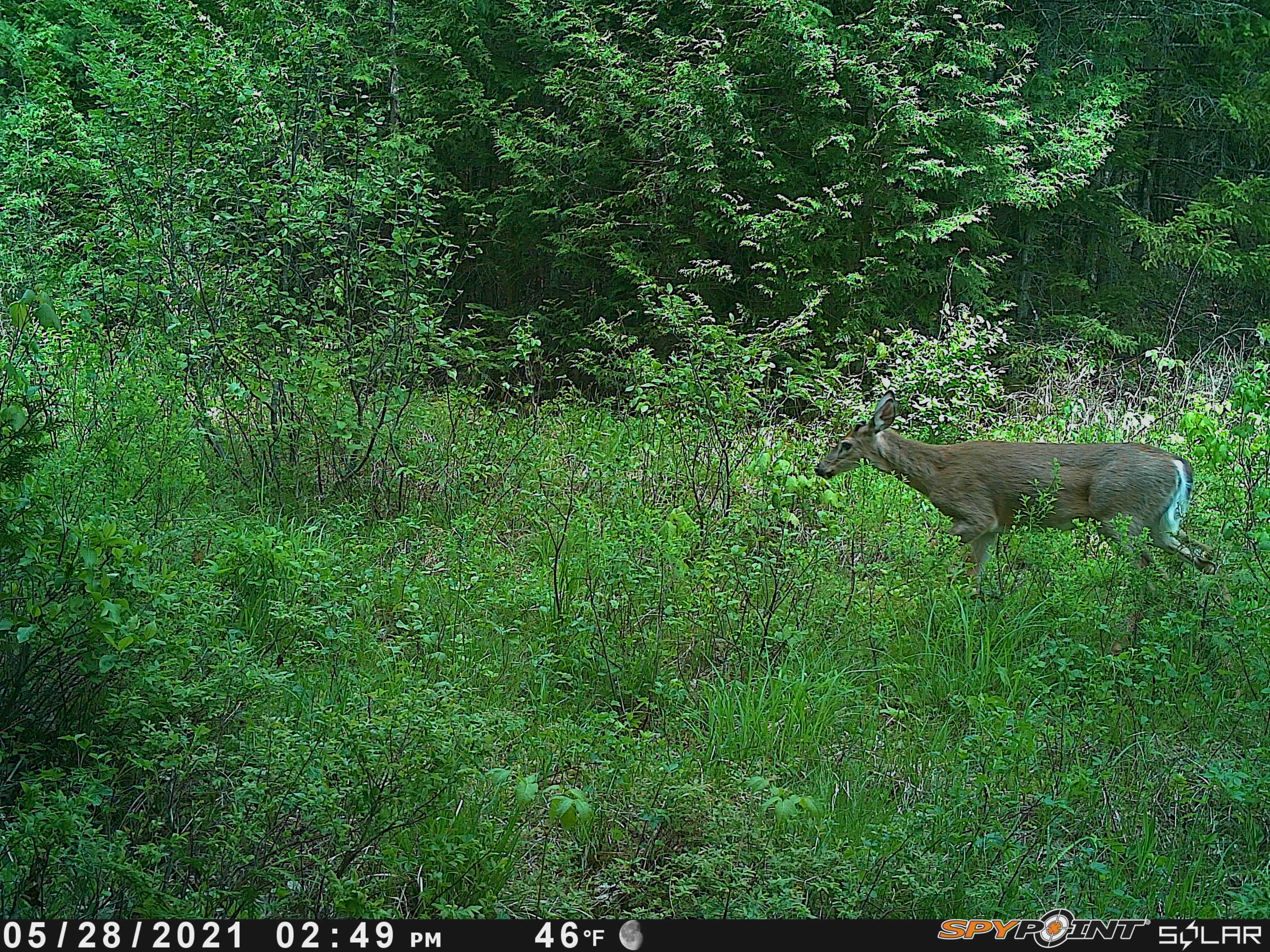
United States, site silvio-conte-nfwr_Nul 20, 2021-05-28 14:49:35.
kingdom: Animalia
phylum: Chordata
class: Mammalia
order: Artiodactyla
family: Cervidae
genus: Odocoileus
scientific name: Odocoileus virginianus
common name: white-tailed deer